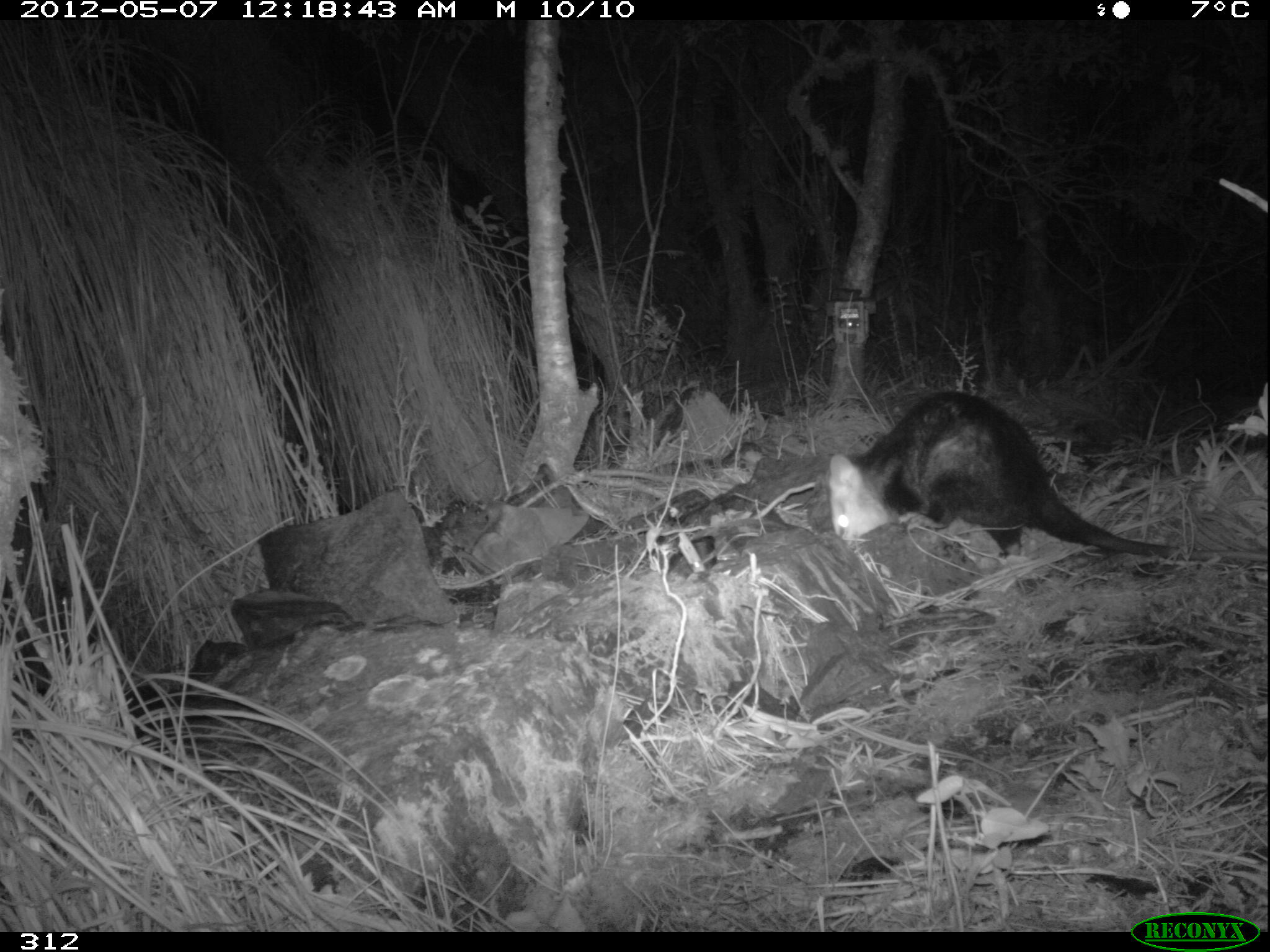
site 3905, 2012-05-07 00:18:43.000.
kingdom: Animalia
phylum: Chordata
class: Mammalia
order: Didelphimorphia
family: Didelphidae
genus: Didelphis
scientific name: Didelphis pernigra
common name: andean white-eared opossum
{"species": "Didelphis pernigra (andean white-eared opossum)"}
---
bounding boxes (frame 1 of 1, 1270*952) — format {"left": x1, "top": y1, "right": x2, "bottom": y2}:
didelphis pernigra: {"left": 827, "top": 386, "right": 1270, "bottom": 561}